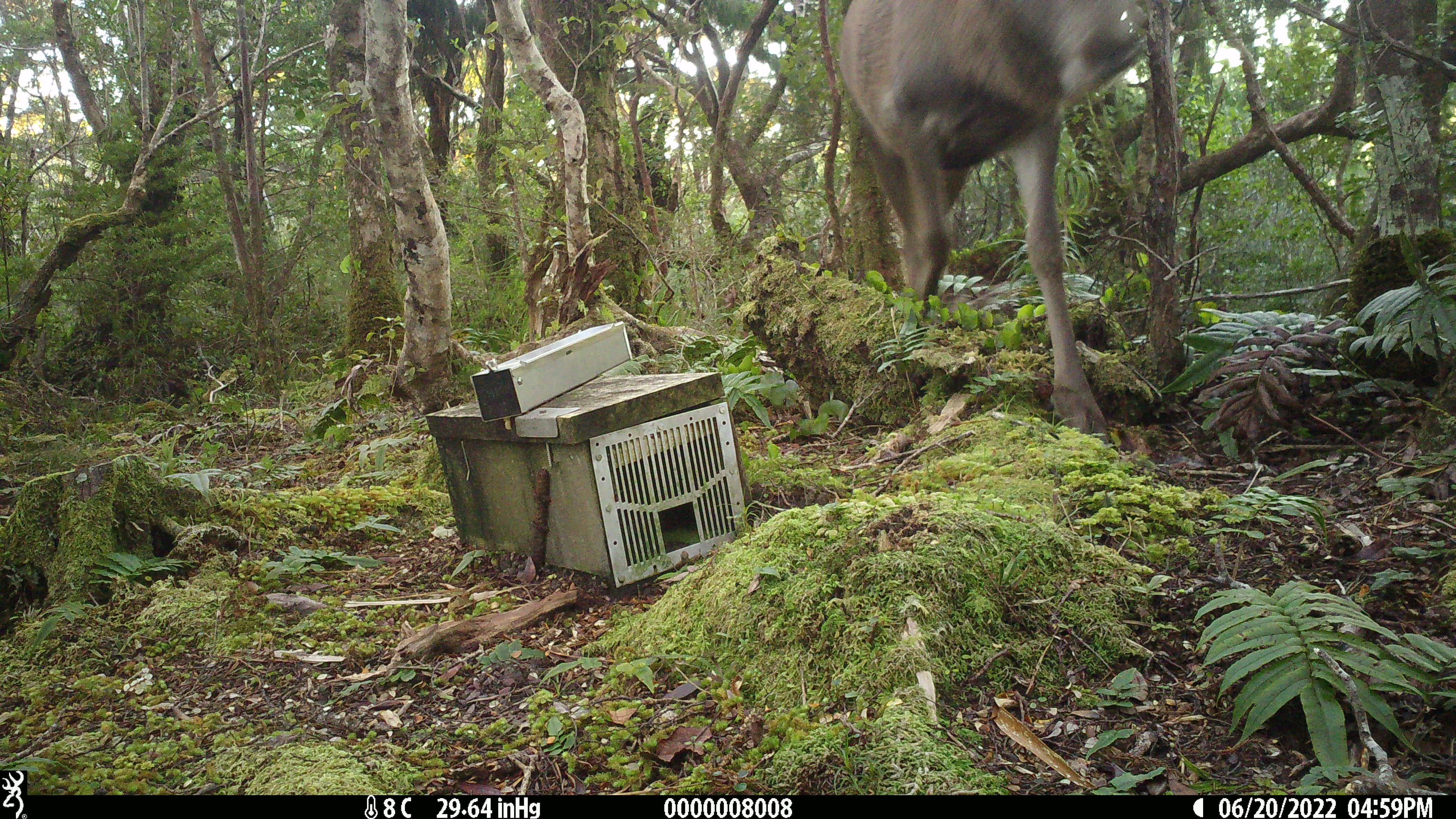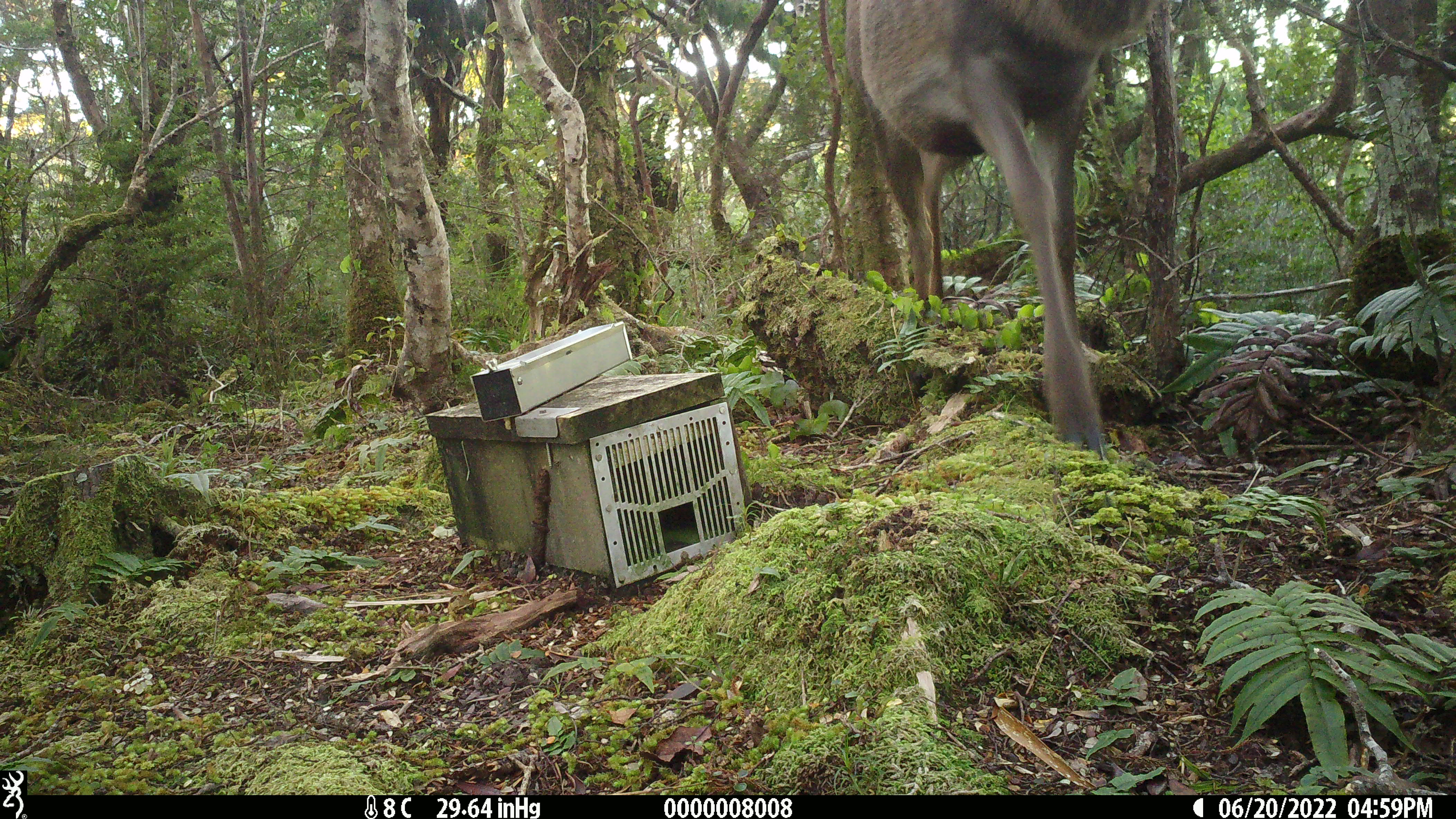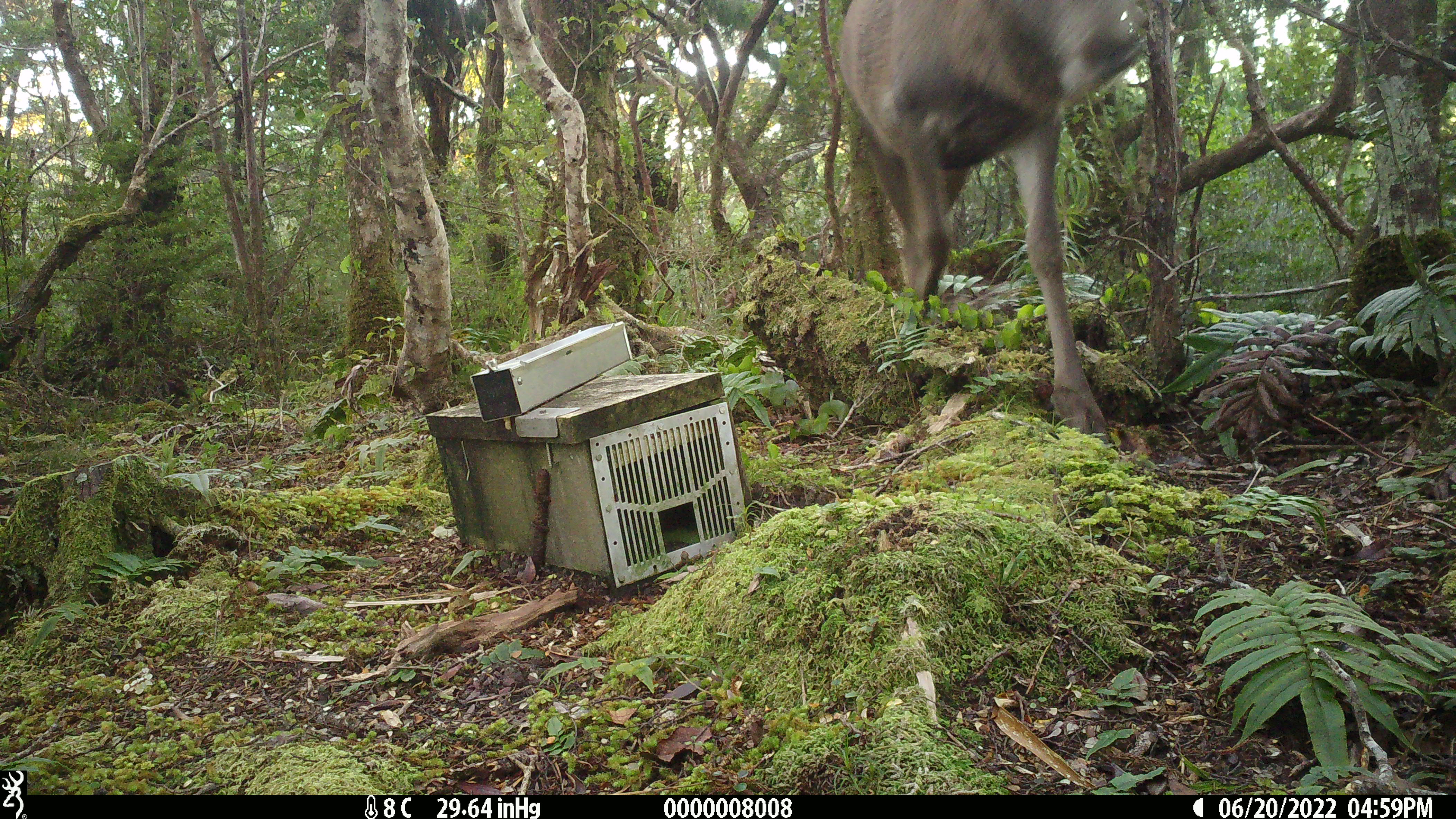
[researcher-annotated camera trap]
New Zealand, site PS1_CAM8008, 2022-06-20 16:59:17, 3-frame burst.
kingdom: Animalia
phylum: Chordata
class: Mammalia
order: Artiodactyla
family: Cervidae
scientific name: Cervidae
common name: deer